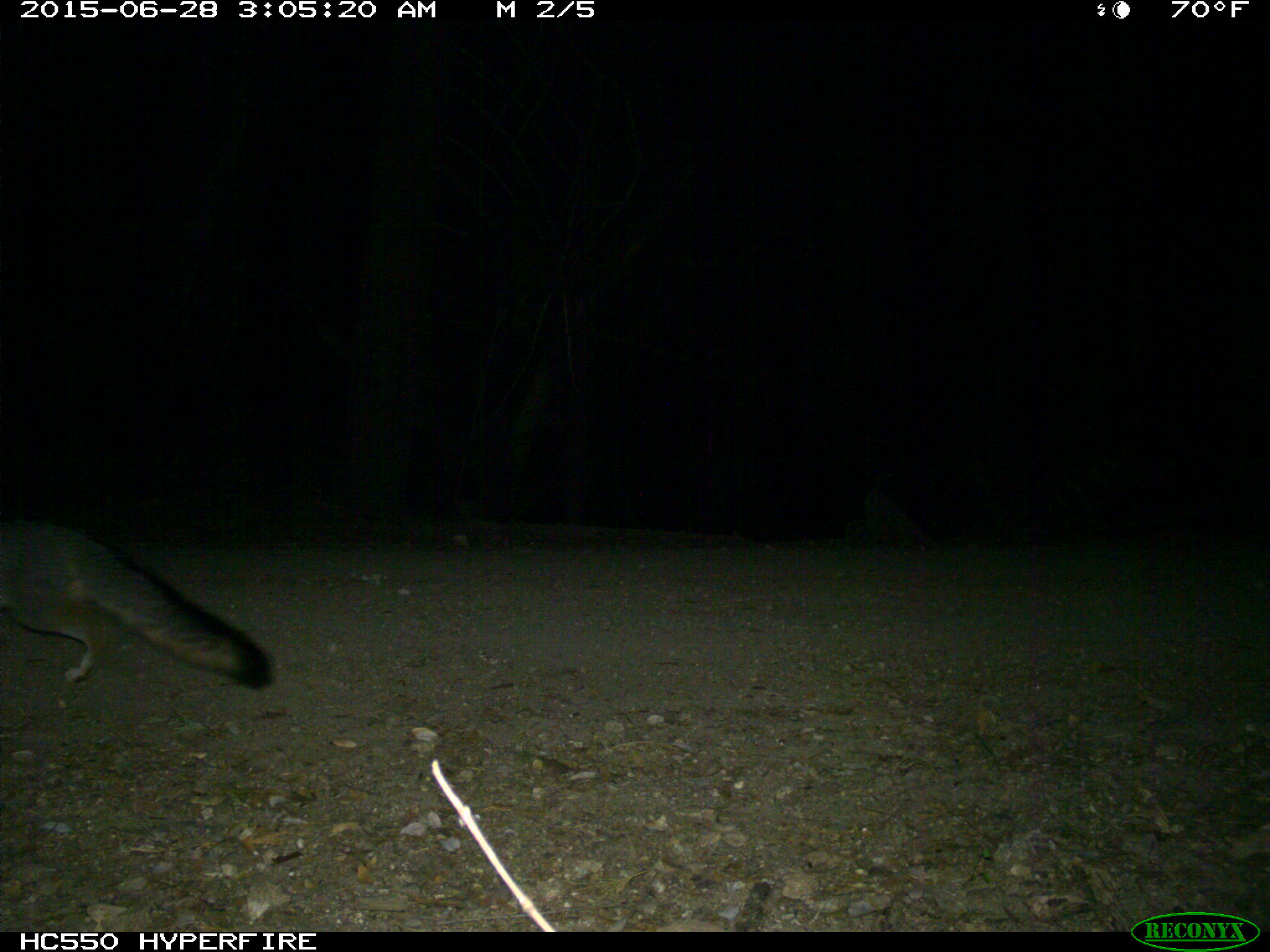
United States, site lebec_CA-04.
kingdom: Animalia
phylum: Chordata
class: Mammalia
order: Carnivora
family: Canidae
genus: Urocyon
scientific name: Urocyon cinereoargenteus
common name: gray fox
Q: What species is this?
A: Urocyon cinereoargenteus (gray fox).